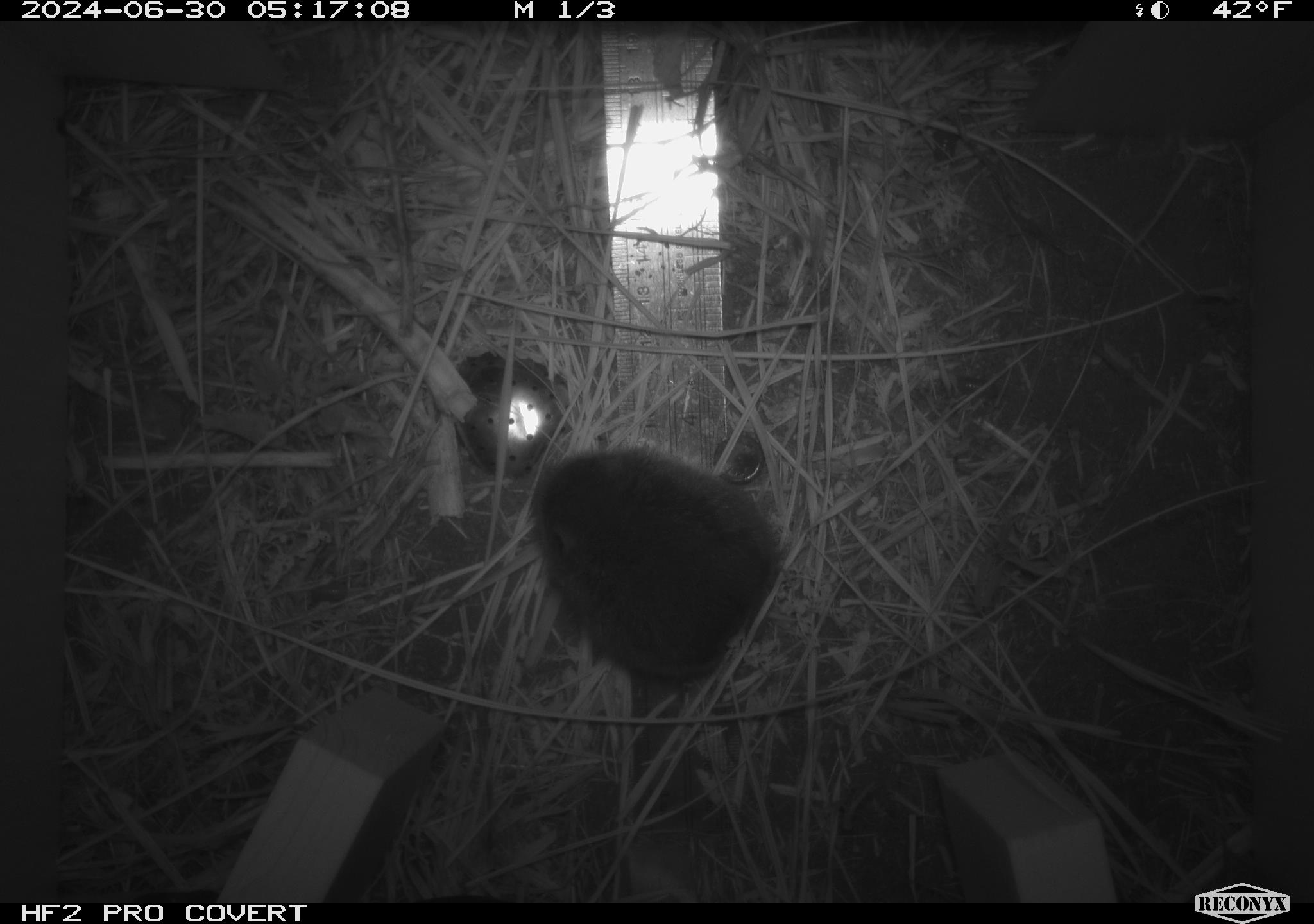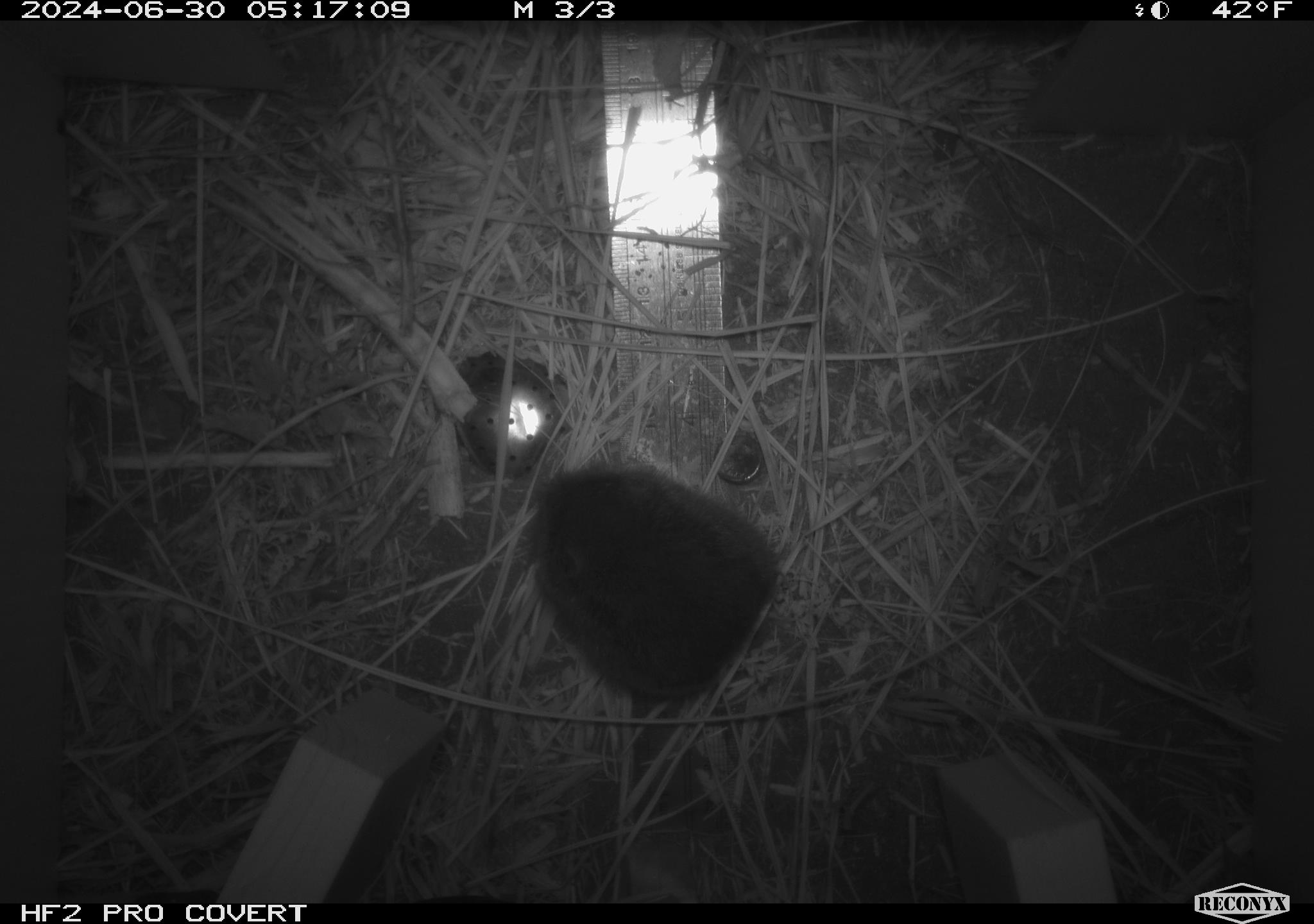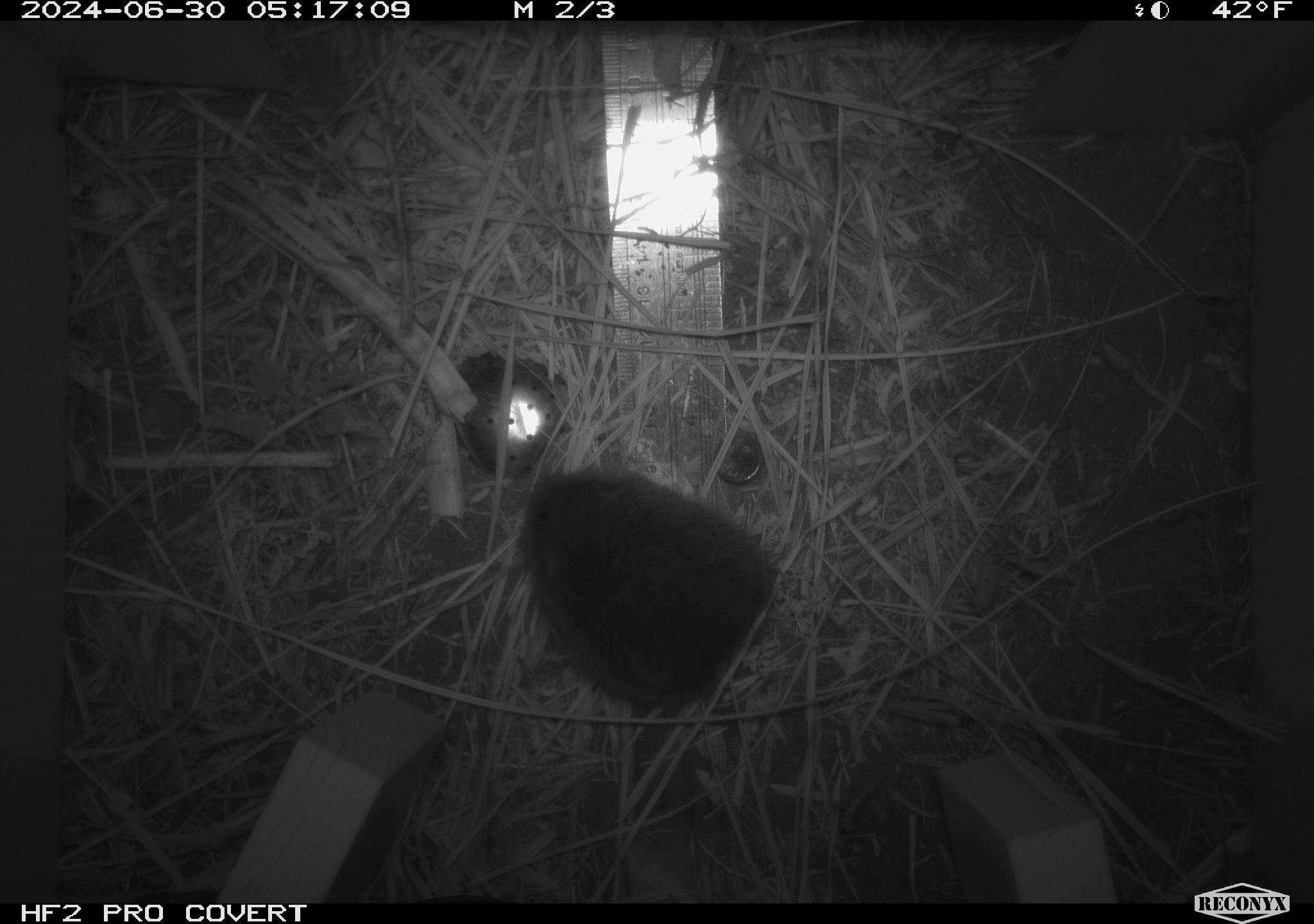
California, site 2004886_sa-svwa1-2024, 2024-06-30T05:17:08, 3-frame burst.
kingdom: Animalia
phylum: Chordata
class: Mammalia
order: Rodentia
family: Cricetidae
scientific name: Arvicolinae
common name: voles, lemmings, and muskrats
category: arvicolinae subfamily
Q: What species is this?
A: Arvicolinae subfamily (voles, lemmings, and muskrats) (Arvicolinae).